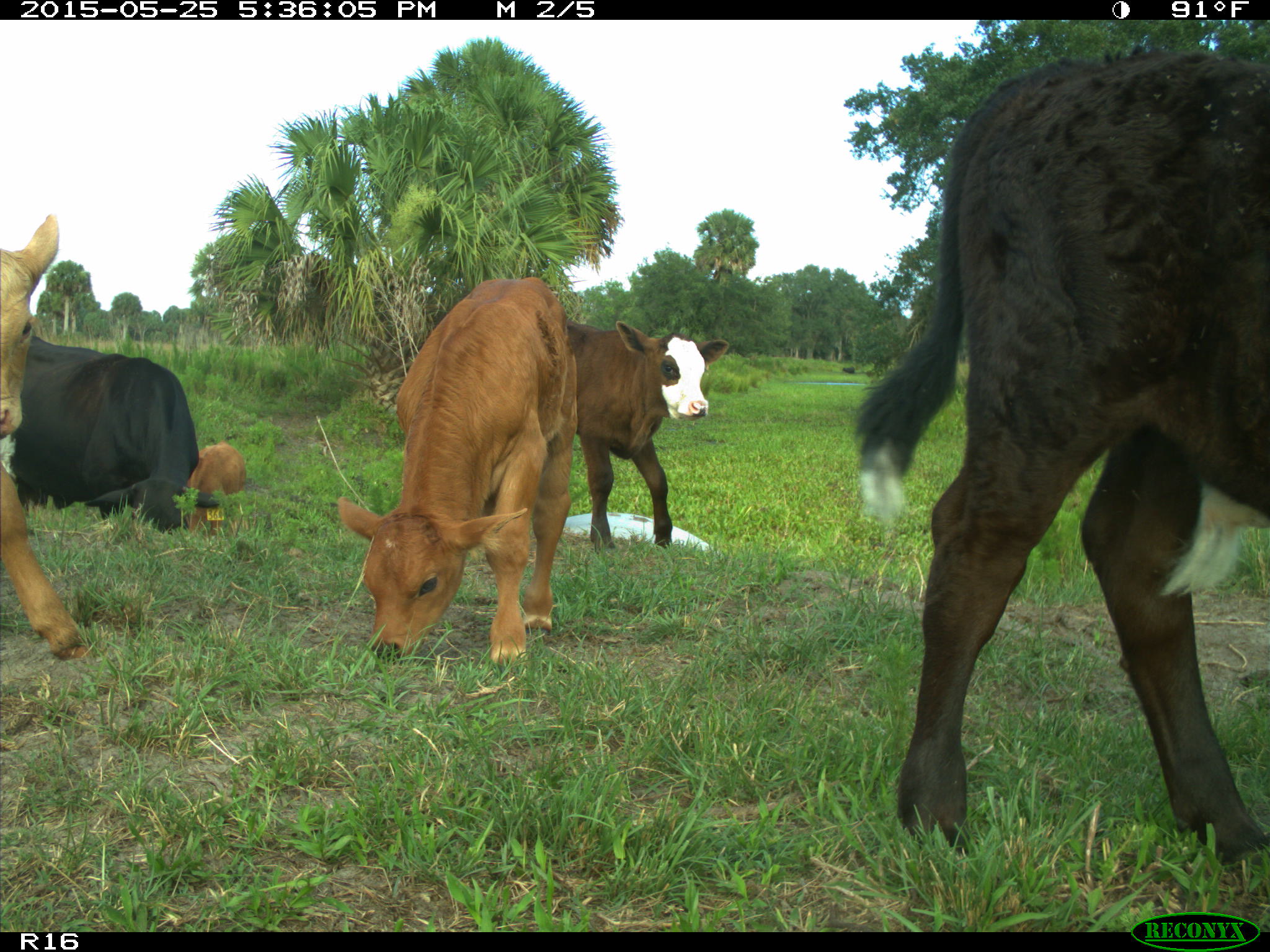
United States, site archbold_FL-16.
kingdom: Animalia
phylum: Chordata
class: Mammalia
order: Artiodactyla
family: Bovidae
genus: Bos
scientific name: Bos taurus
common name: domestic cow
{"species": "Bos taurus (domestic cow)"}